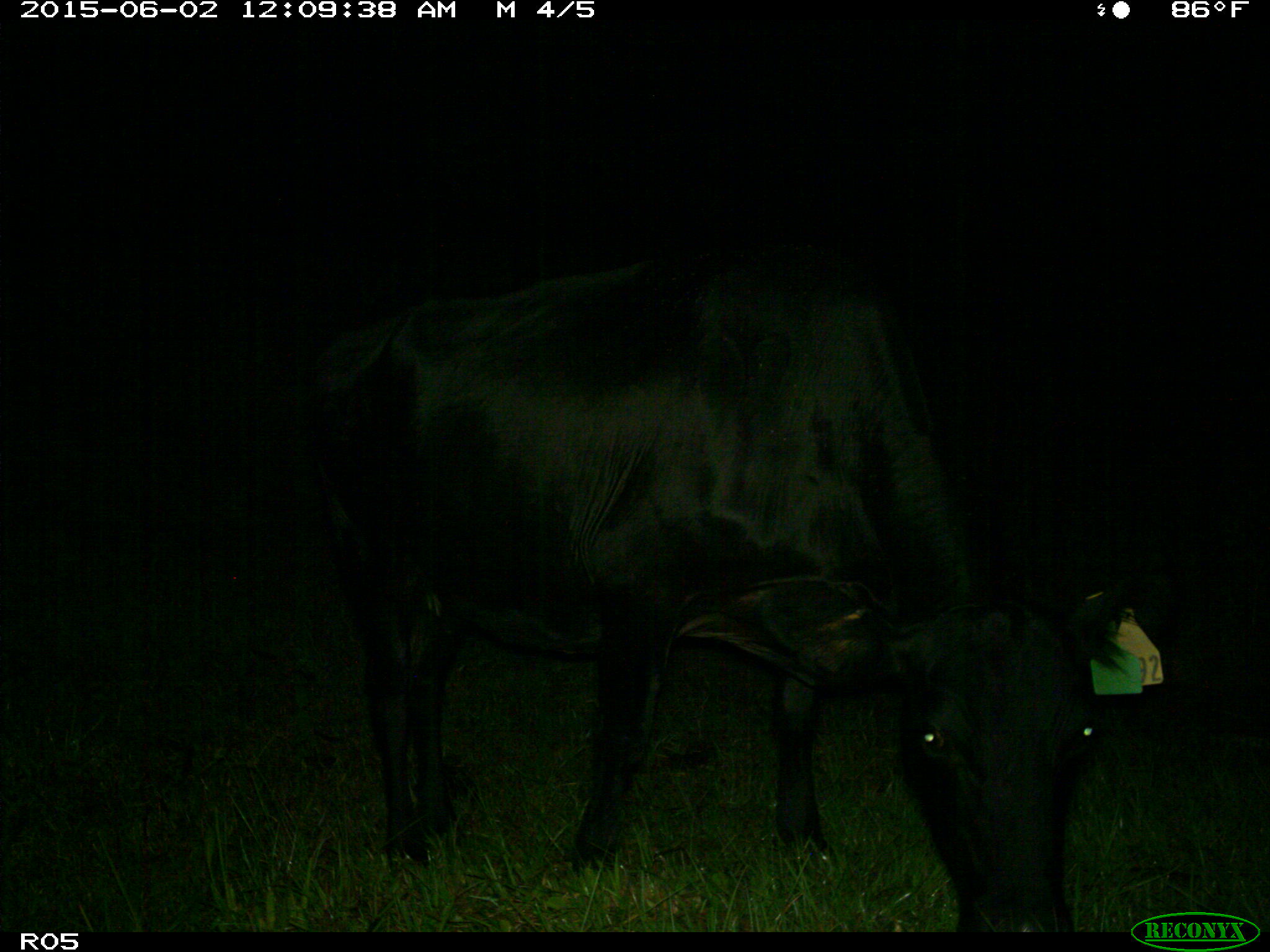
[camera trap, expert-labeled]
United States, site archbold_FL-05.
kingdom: Animalia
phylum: Chordata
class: Mammalia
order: Artiodactyla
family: Bovidae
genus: Bos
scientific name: Bos taurus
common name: domestic cow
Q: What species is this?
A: Bos taurus (domestic cow).